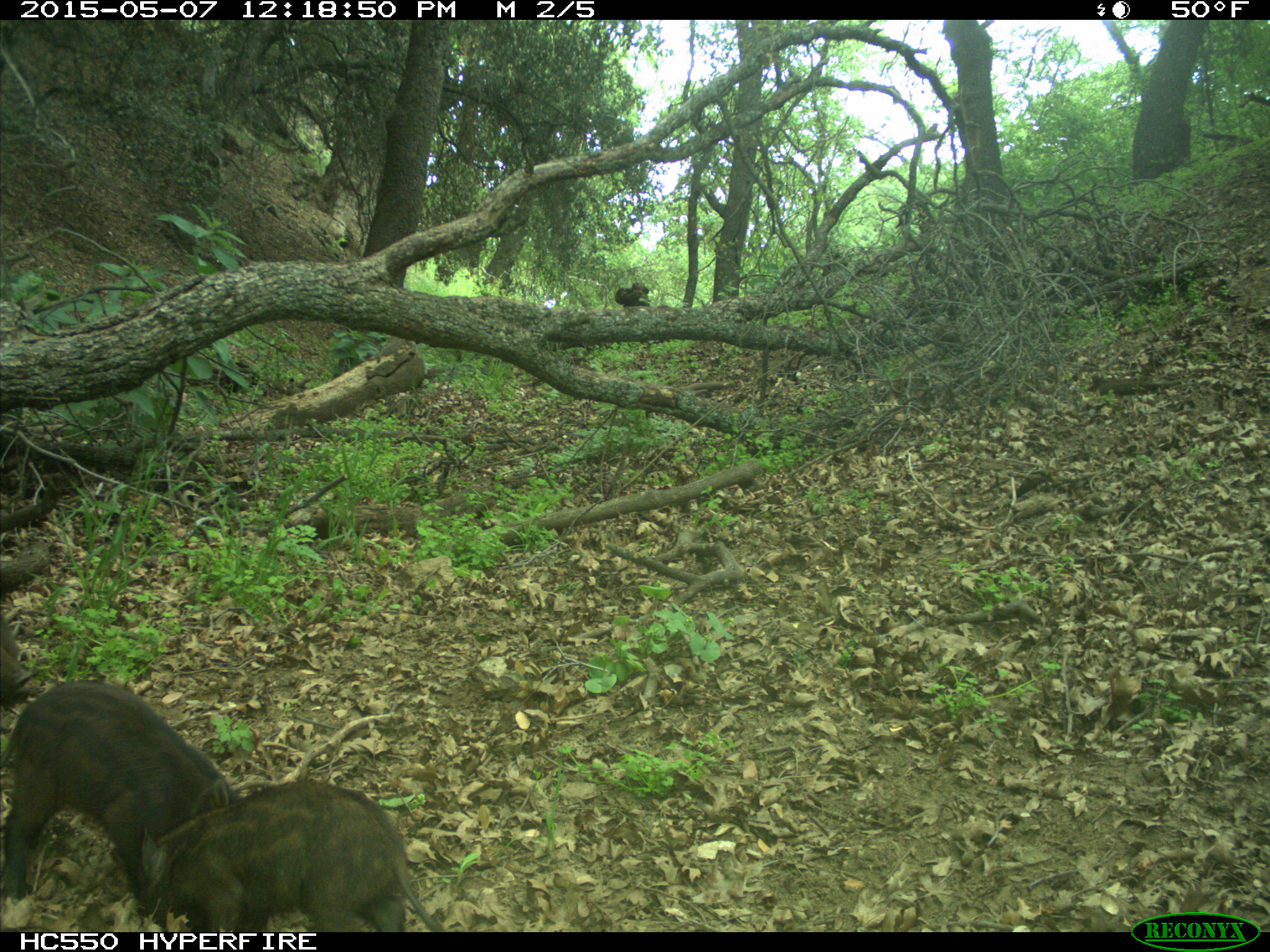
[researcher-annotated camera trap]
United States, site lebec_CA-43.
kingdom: Animalia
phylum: Chordata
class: Mammalia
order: Artiodactyla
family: Suidae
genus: Sus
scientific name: Sus scrofa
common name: wild boar